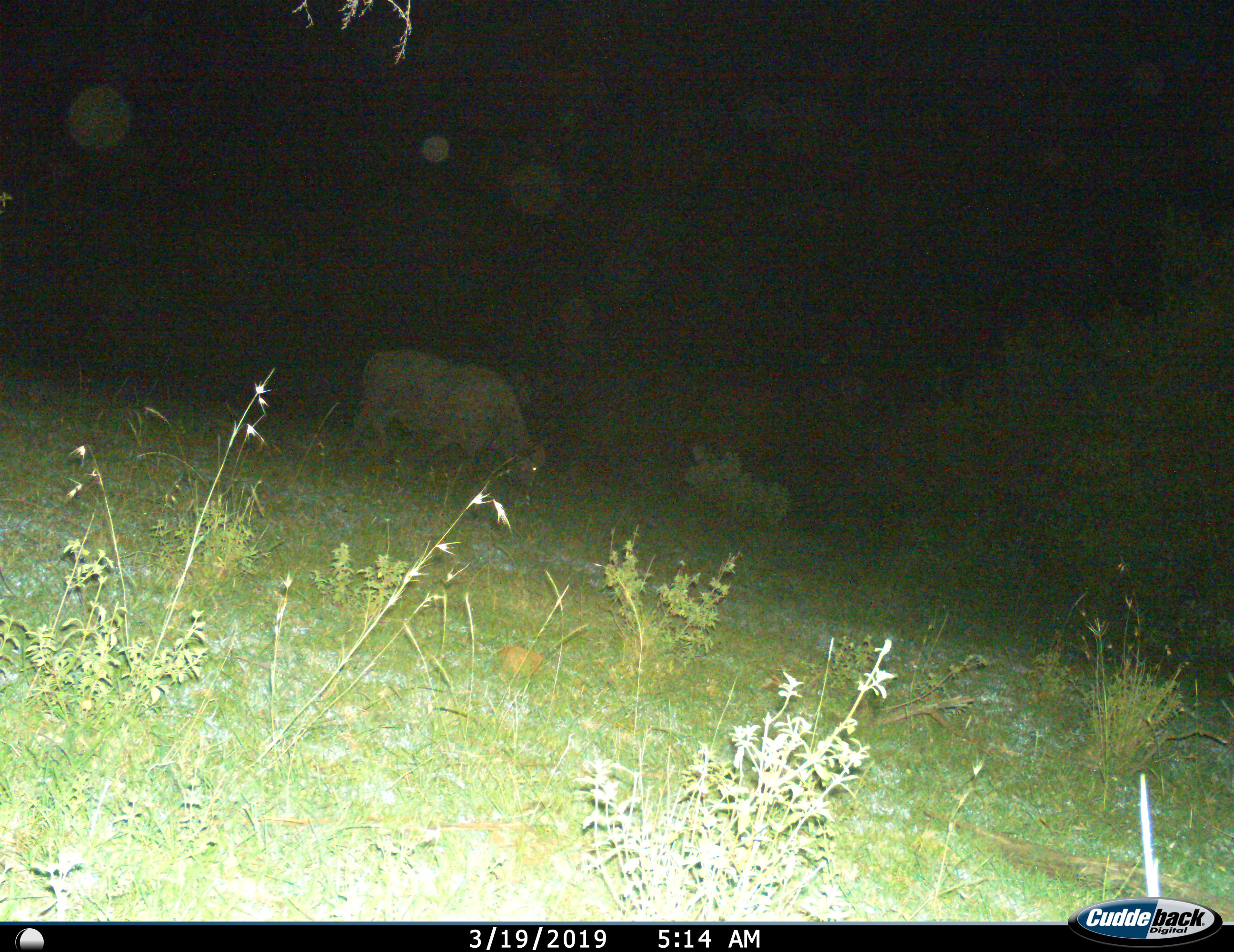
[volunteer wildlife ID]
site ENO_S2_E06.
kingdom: Animalia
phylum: Chordata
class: Mammalia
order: Artiodactyla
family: Bovidae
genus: Syncerus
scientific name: Syncerus caffer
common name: african buffalo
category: buffalo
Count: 1.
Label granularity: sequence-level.